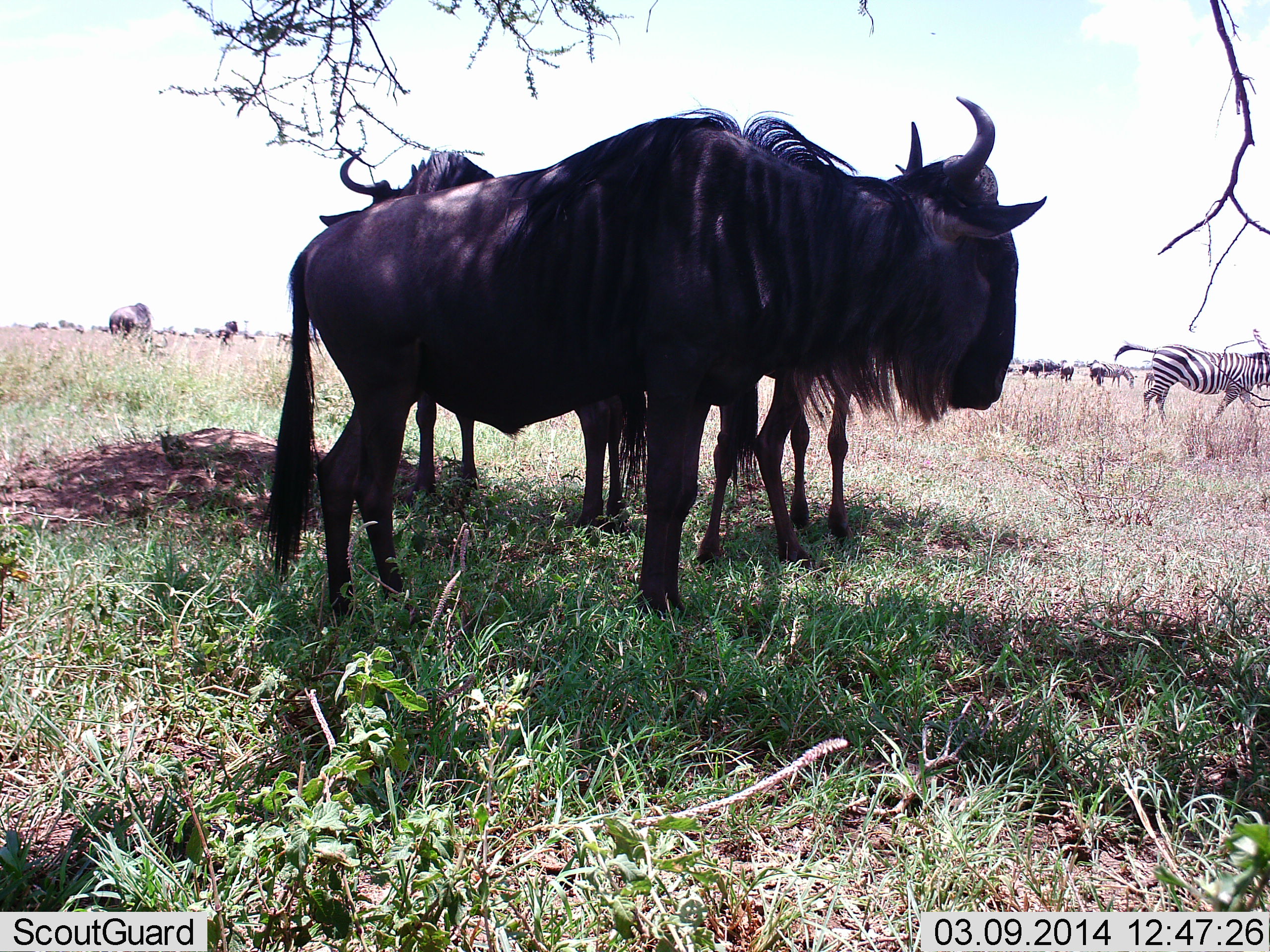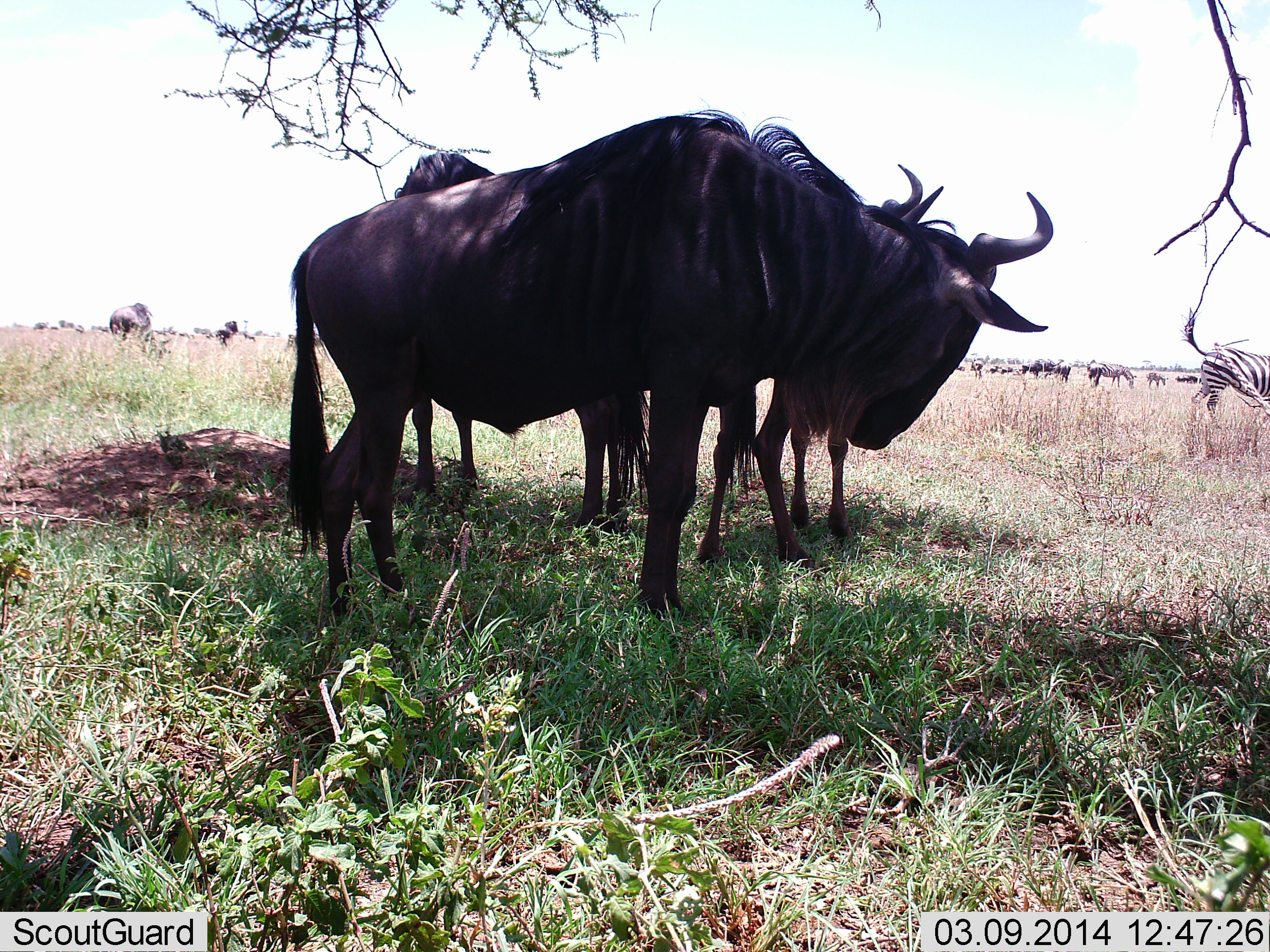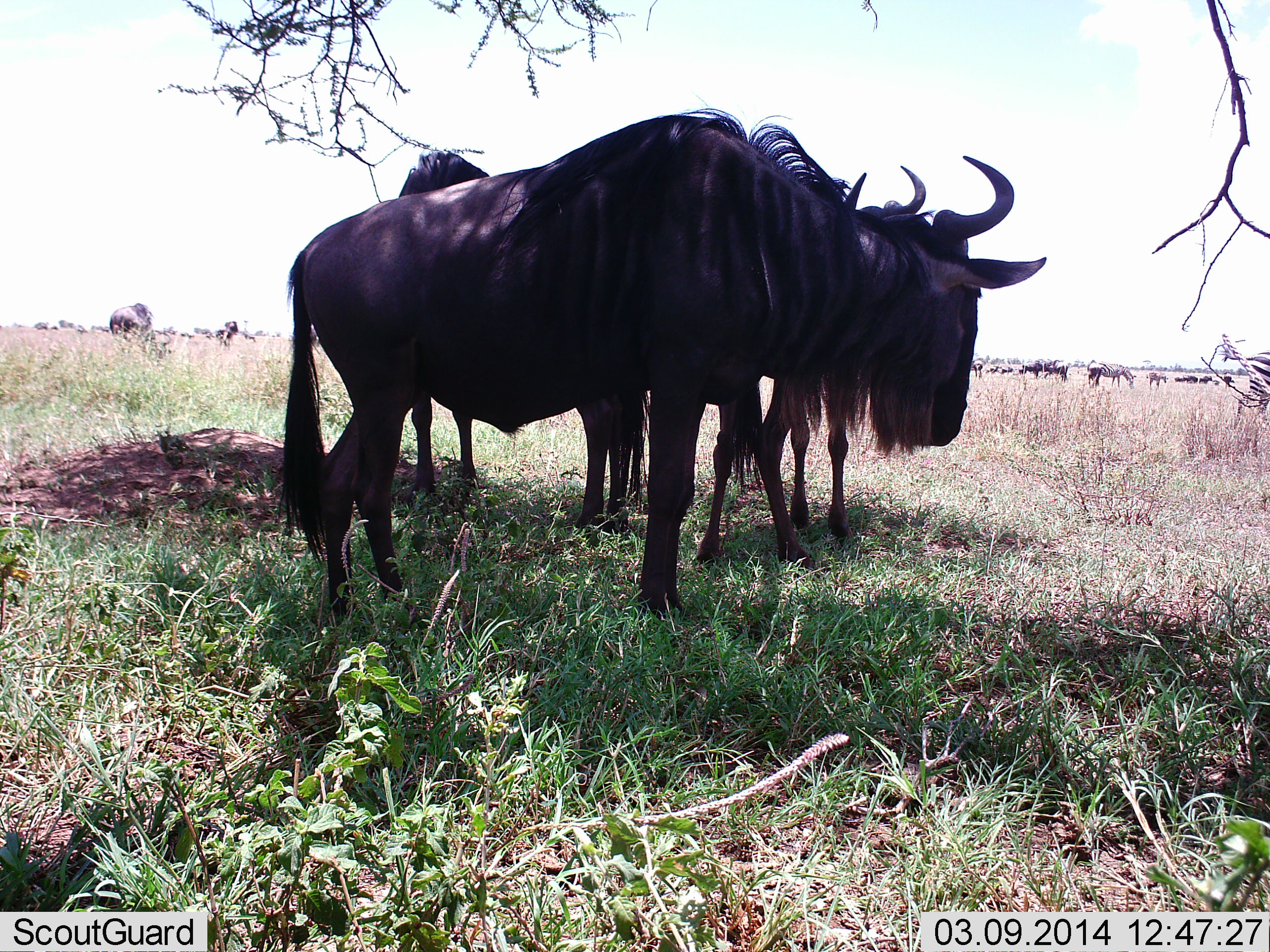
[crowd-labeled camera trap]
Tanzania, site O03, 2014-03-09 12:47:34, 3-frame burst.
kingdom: Animalia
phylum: Chordata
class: Mammalia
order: Artiodactyla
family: Bovidae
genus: Connochaetes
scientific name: Connochaetes taurinus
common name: blue wildebeest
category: wildebeest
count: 11-50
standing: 100%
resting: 21%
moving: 36%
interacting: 21%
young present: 14%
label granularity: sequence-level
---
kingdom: Animalia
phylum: Chordata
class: Mammalia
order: Perissodactyla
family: Equidae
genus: Equus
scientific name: Equus quagga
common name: plains zebra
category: zebra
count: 1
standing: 30%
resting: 10%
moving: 60%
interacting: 0%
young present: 10%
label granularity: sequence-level